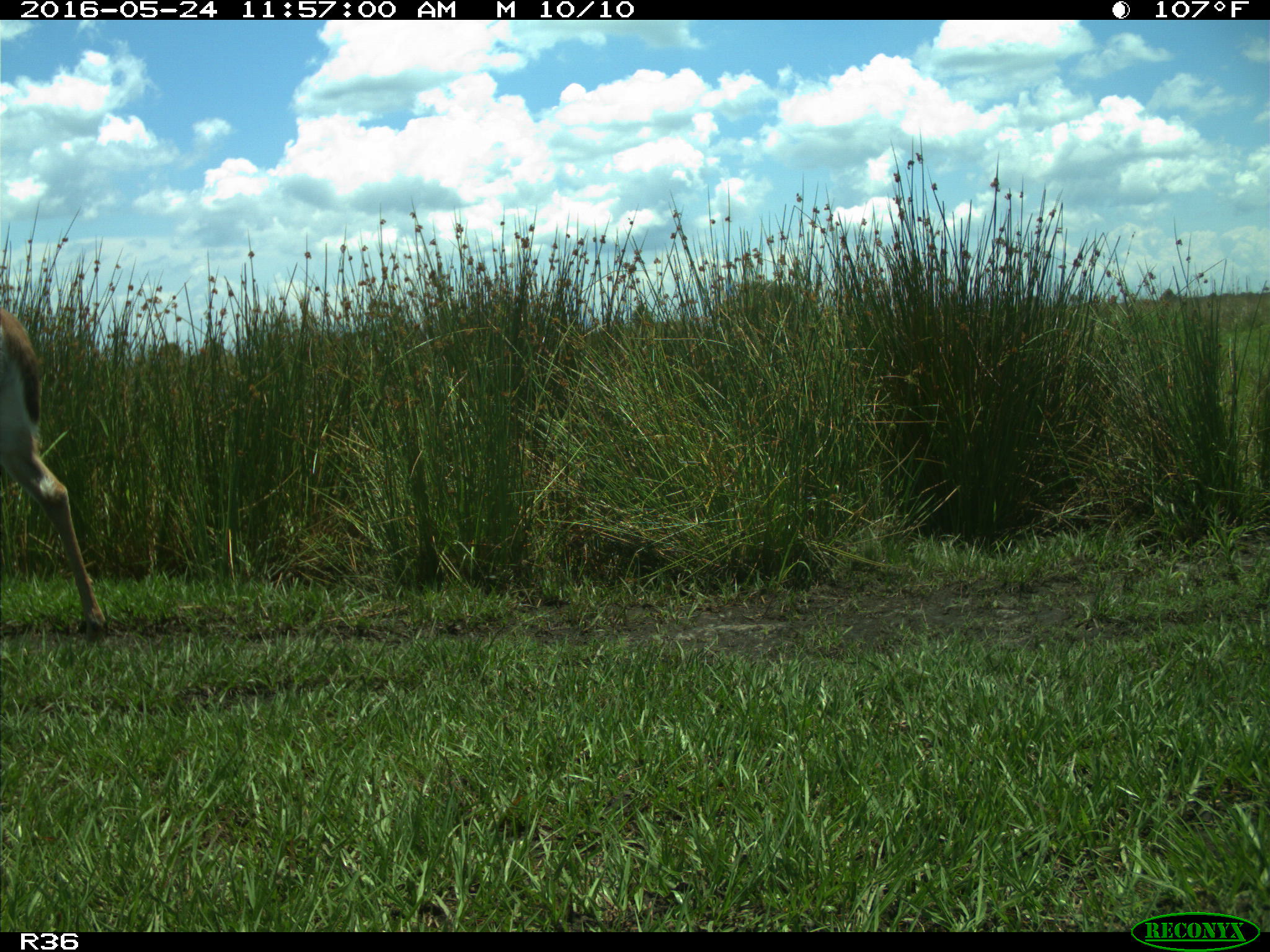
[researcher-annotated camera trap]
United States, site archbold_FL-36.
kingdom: Animalia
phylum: Chordata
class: Mammalia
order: Artiodactyla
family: Cervidae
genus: Odocoileus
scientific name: Odocoileus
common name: deer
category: unidentified deer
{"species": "unidentified deer (deer) (Odocoileus)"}